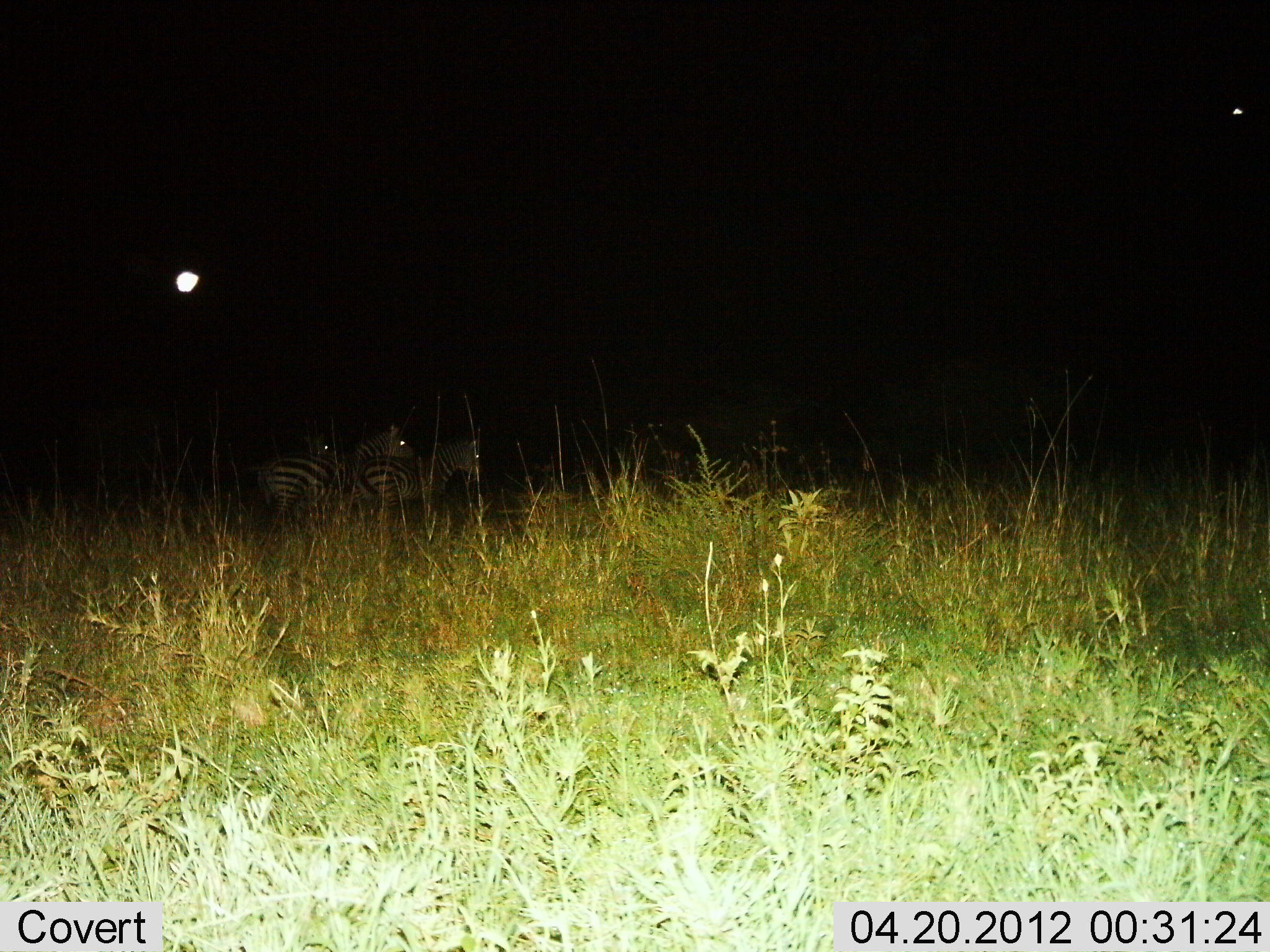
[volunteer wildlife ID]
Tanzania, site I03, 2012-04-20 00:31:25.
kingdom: Animalia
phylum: Chordata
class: Mammalia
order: Perissodactyla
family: Equidae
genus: Equus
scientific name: Equus quagga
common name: plains zebra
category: zebra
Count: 3.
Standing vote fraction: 89%.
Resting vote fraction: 11%.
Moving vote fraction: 6%.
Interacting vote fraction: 6%.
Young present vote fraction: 0%.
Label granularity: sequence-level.